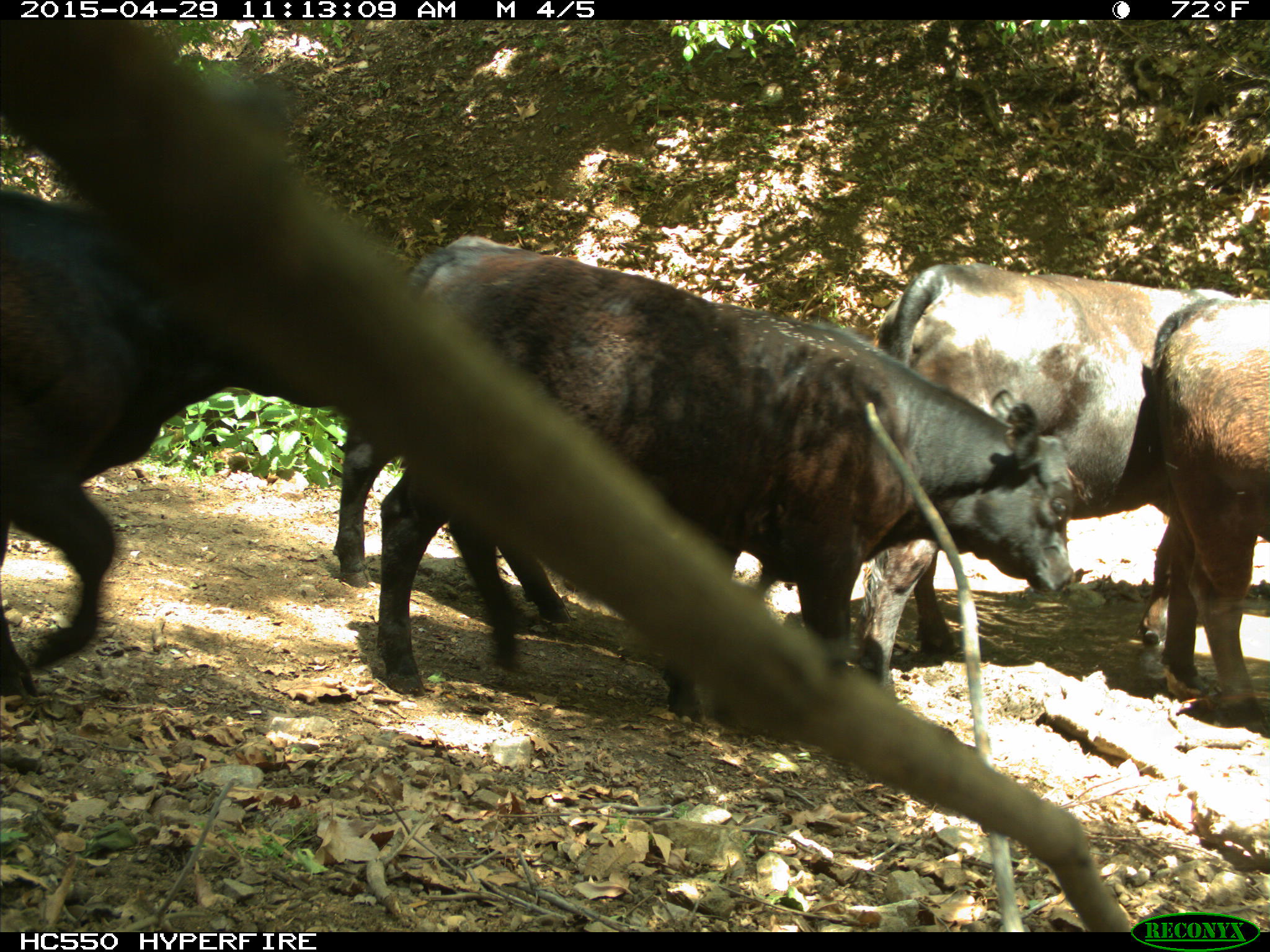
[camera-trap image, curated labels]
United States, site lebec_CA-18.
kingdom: Animalia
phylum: Chordata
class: Mammalia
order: Artiodactyla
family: Bovidae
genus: Bos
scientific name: Bos taurus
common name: domestic cow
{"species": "Bos taurus (domestic cow)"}